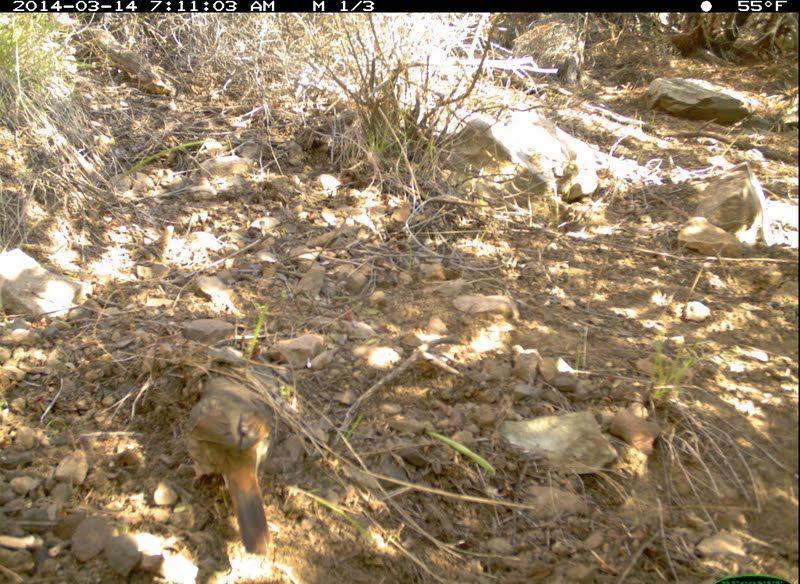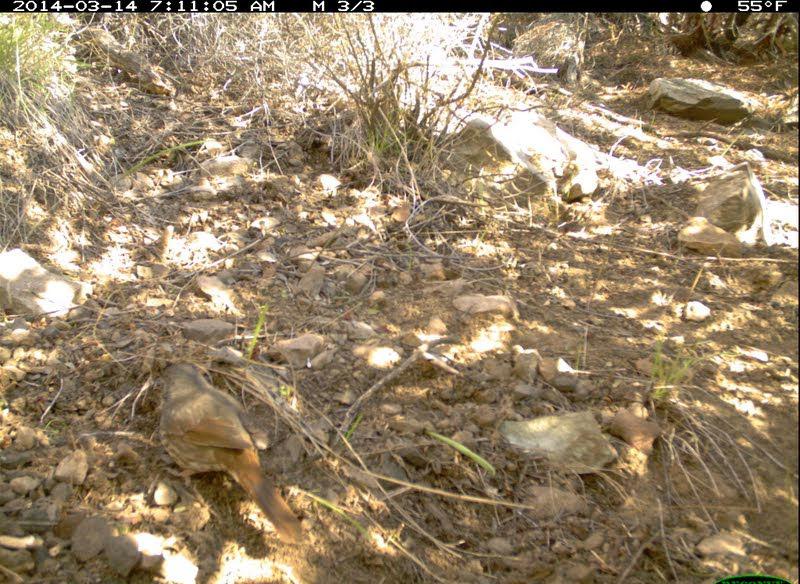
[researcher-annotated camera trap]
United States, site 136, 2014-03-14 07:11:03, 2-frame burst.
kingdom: Animalia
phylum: Chordata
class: Aves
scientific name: Aves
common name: bird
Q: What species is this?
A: Bird (Aves).